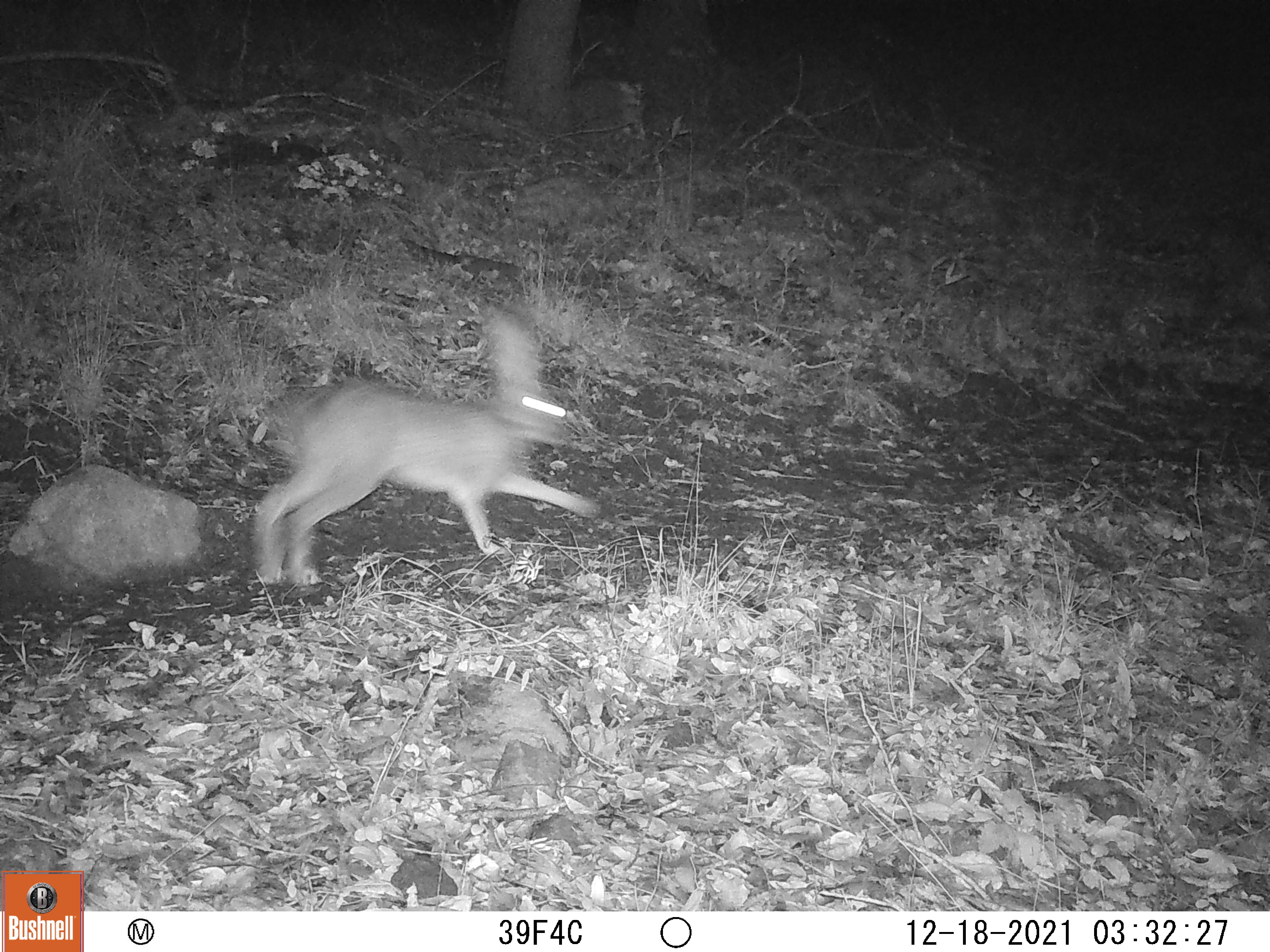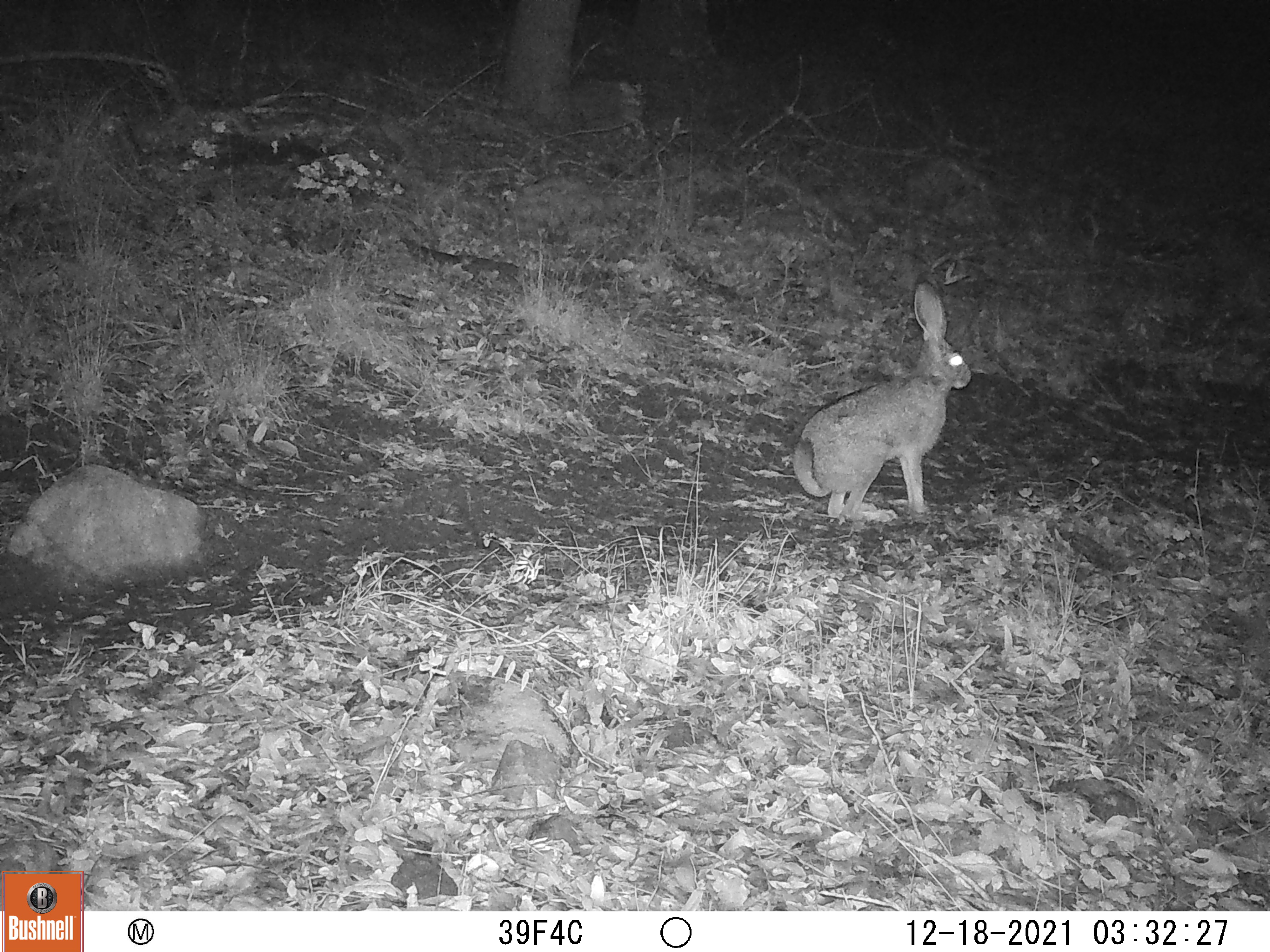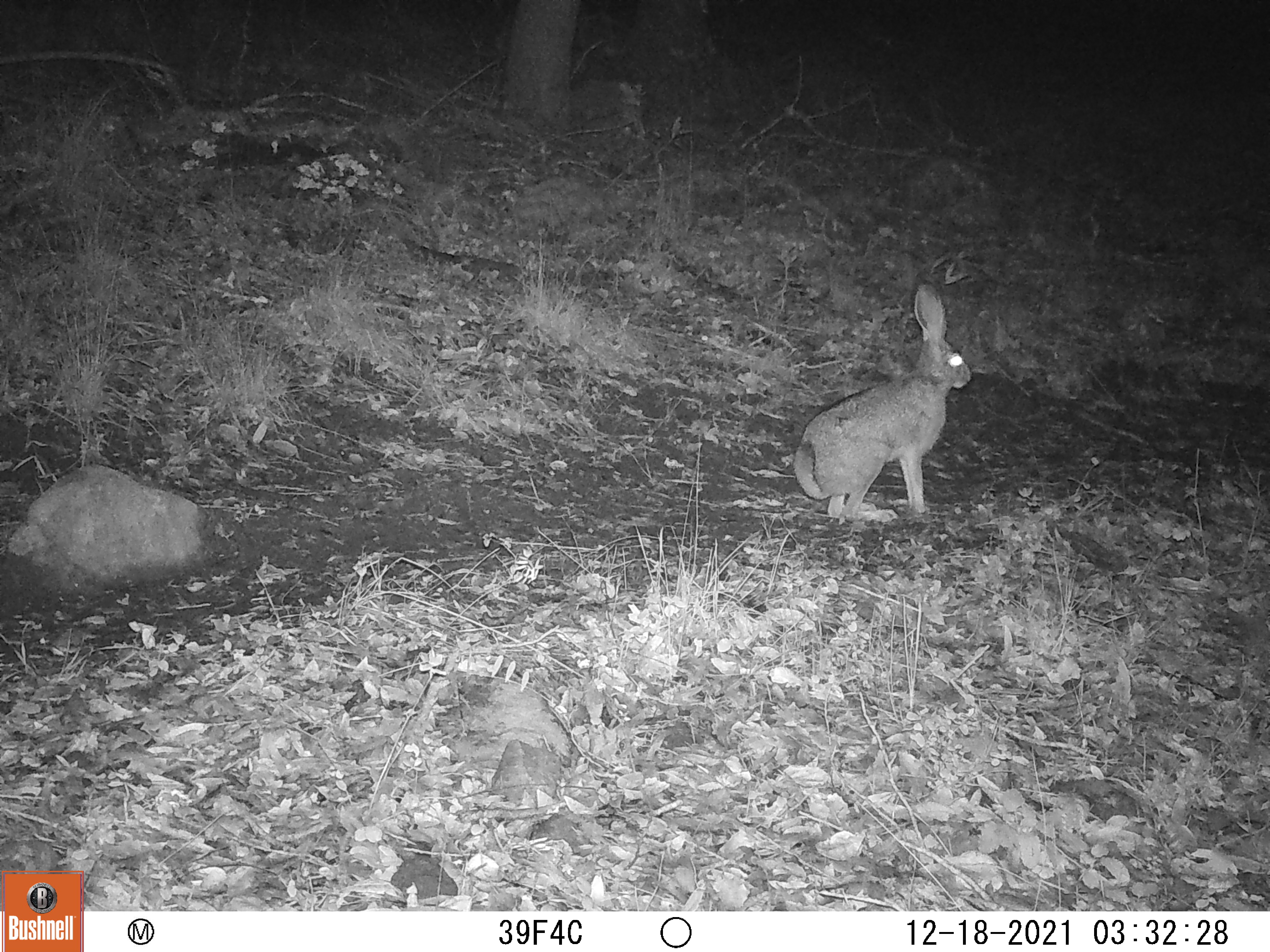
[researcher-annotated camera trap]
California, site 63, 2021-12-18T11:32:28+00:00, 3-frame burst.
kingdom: Animalia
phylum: Chordata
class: Mammalia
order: Lagomorpha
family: Leporidae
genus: Lepus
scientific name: Lepus californicus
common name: black-tailed jackrabbit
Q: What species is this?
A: Black-tailed jackrabbit (Lepus californicus).